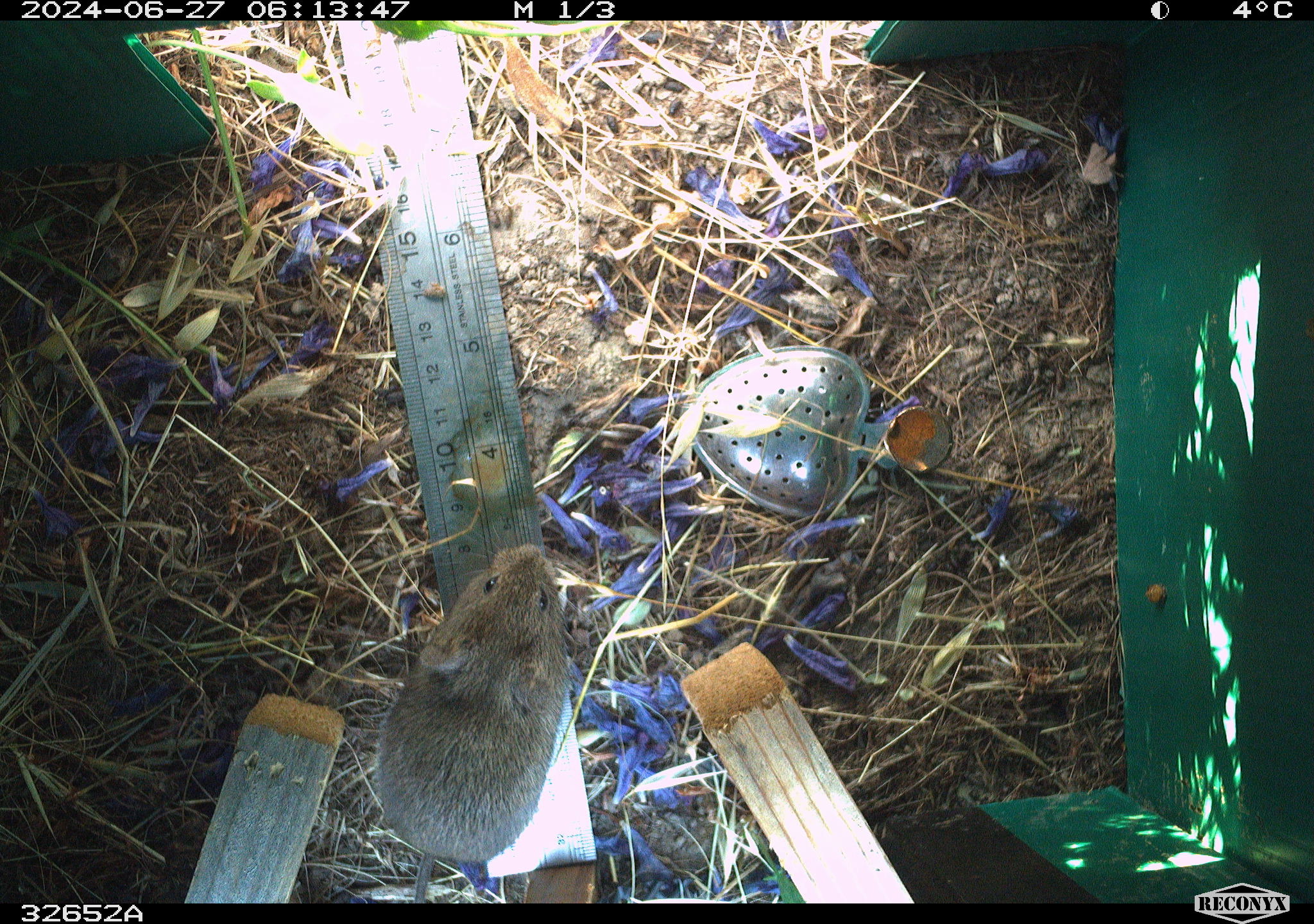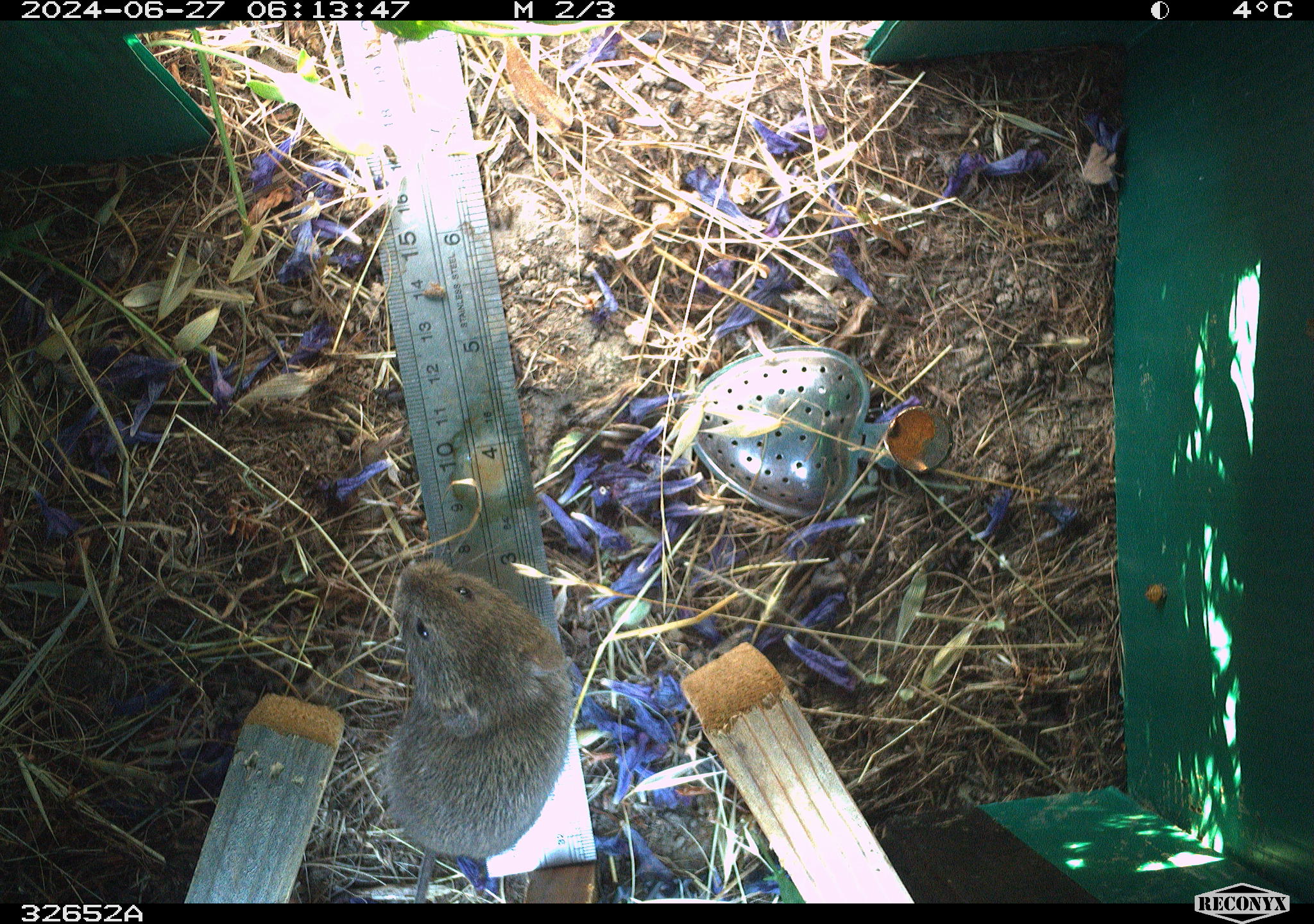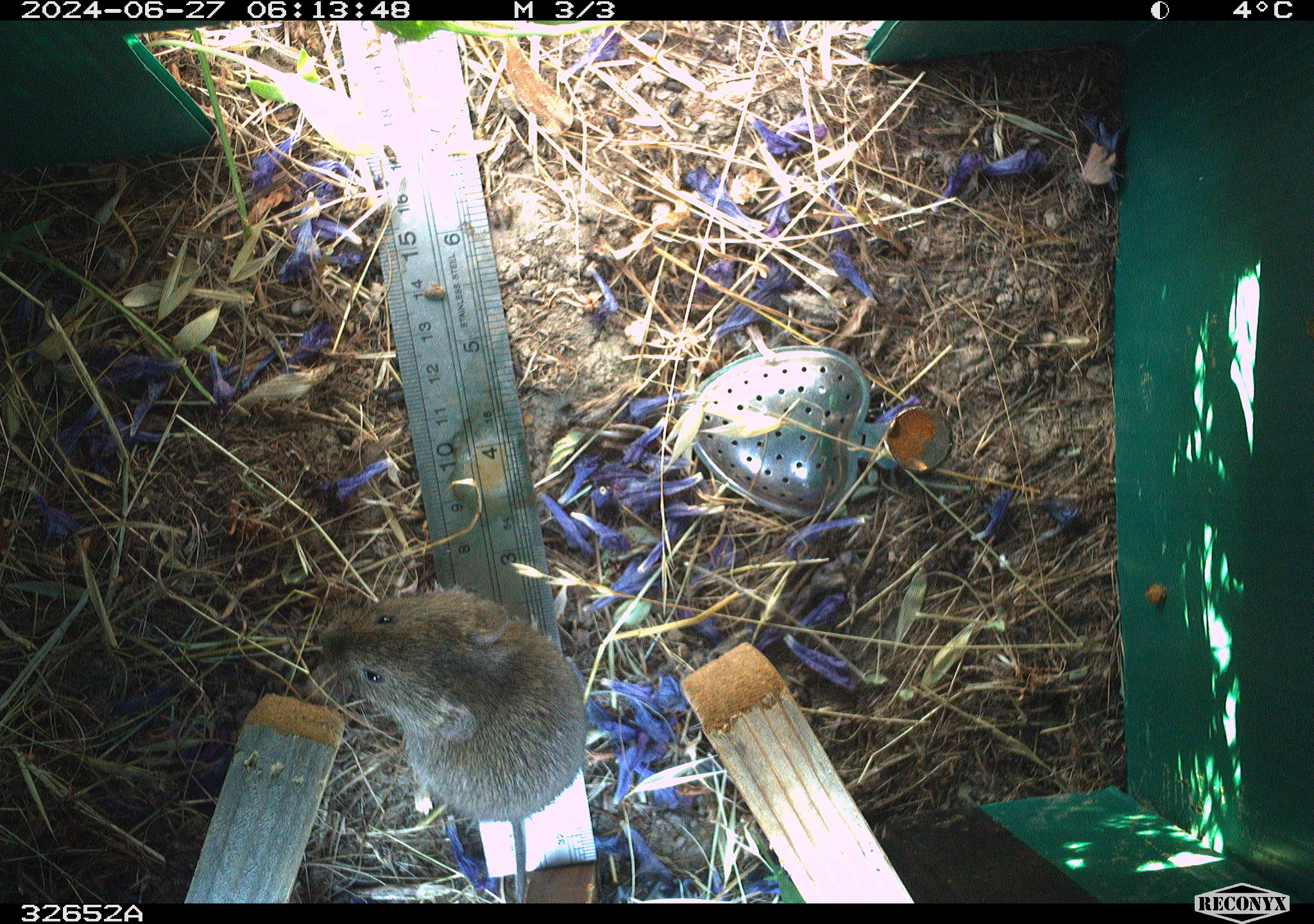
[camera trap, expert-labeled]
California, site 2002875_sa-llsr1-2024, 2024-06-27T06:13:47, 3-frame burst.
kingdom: Animalia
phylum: Chordata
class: Mammalia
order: Rodentia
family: Cricetidae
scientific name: Arvicolinae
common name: voles, lemmings, and muskrats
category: arvicolinae subfamily